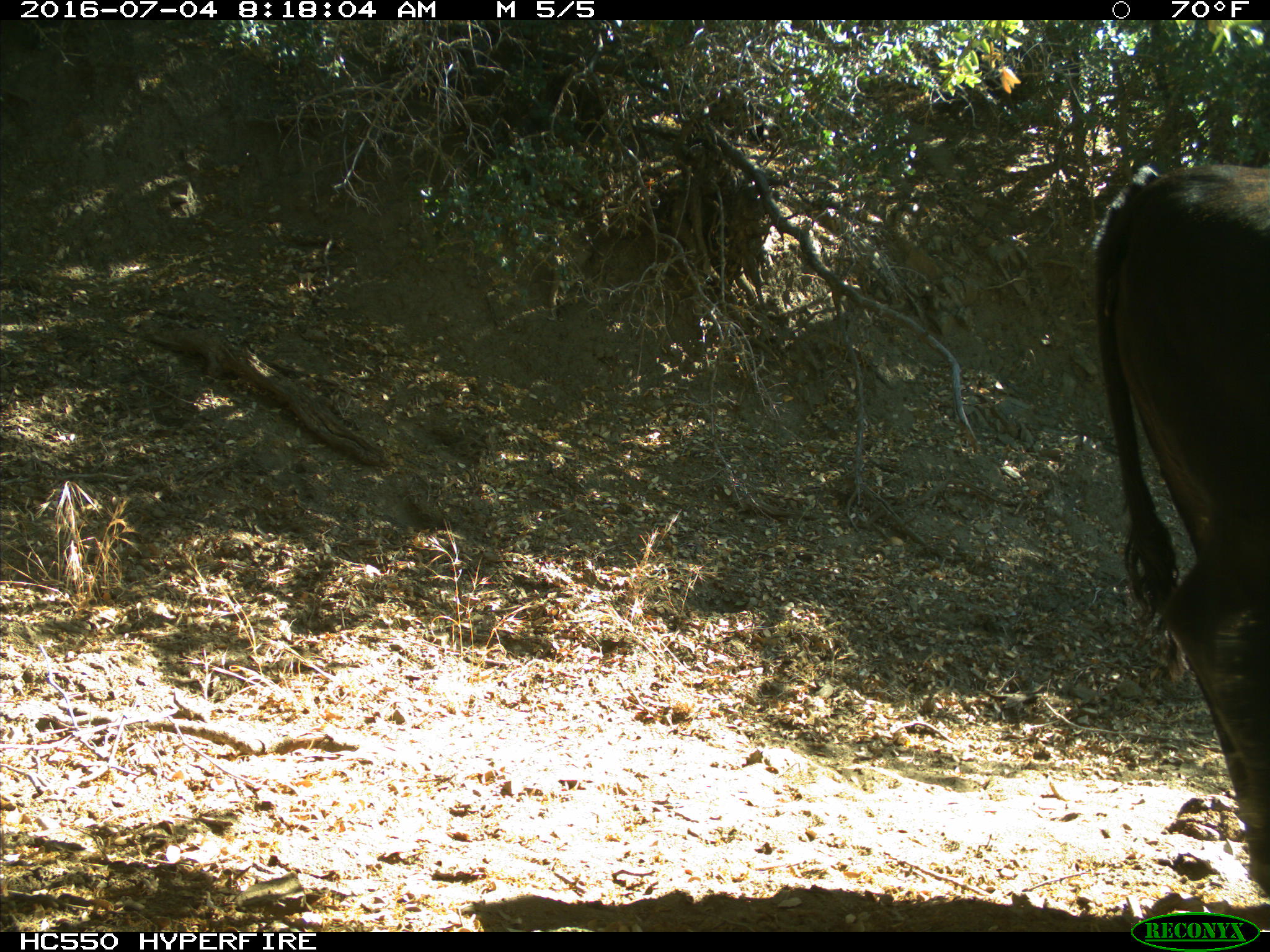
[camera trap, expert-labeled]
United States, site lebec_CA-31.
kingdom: Animalia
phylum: Chordata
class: Mammalia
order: Artiodactyla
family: Bovidae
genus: Bos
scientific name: Bos taurus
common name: domestic cow